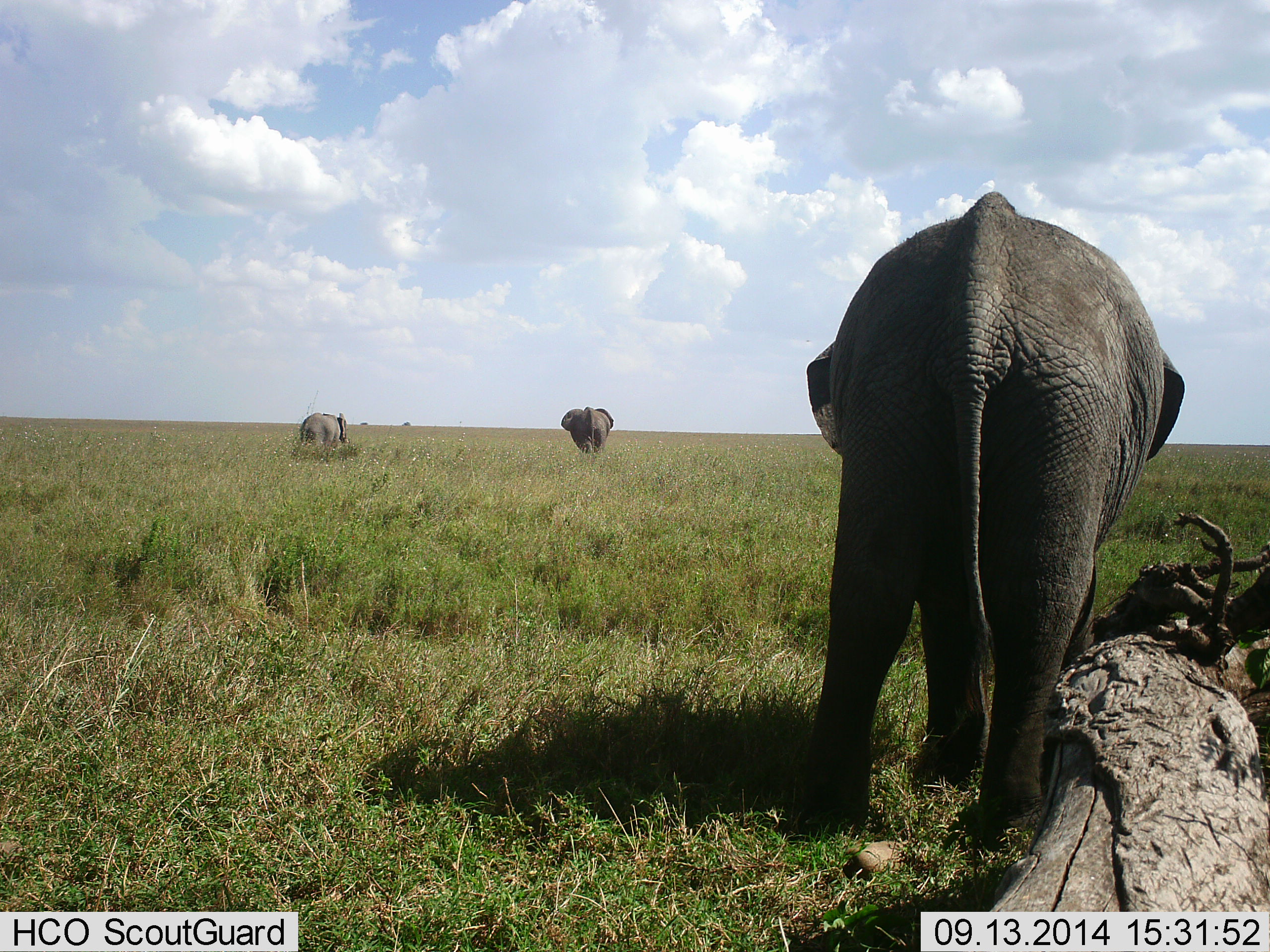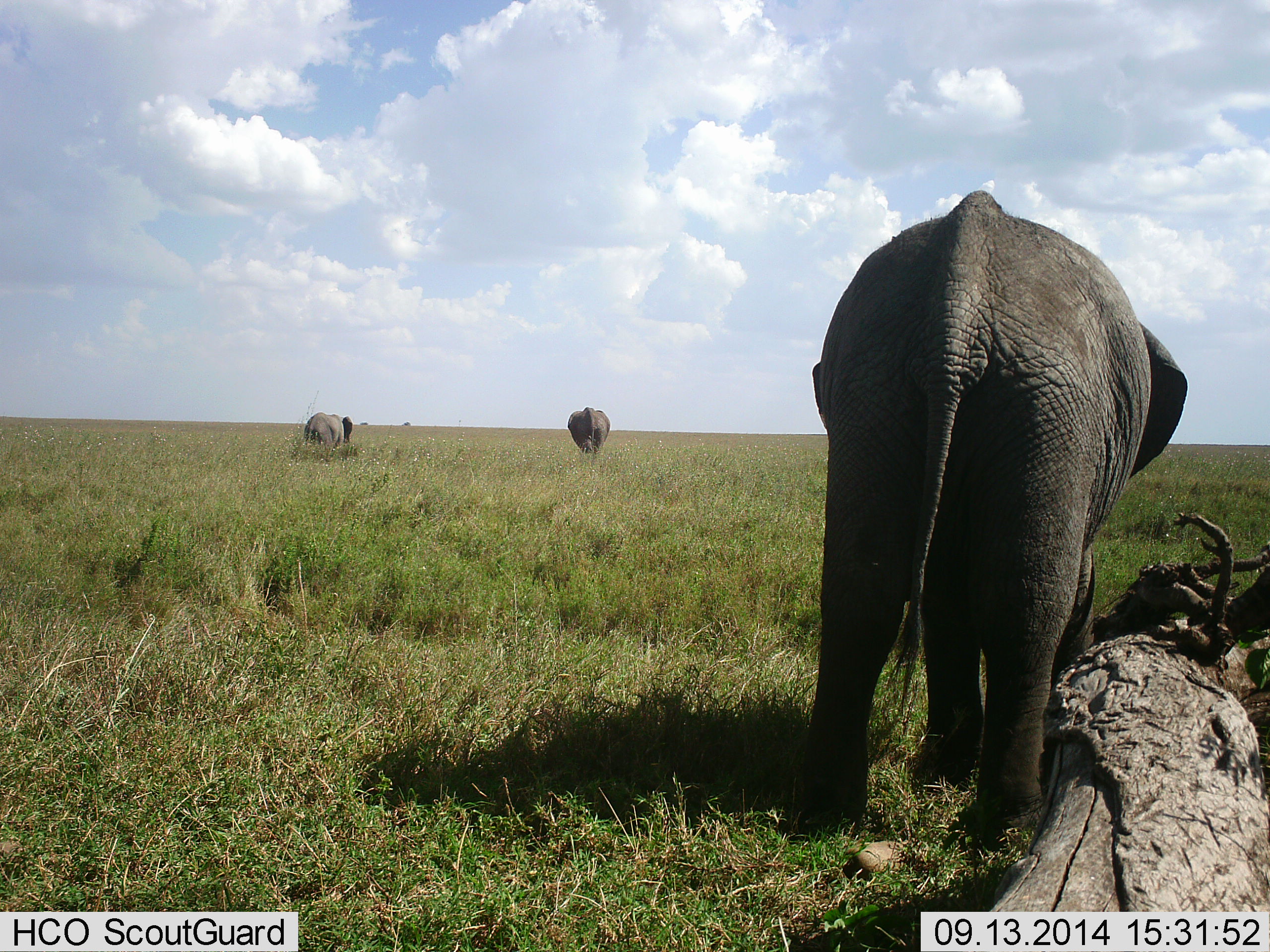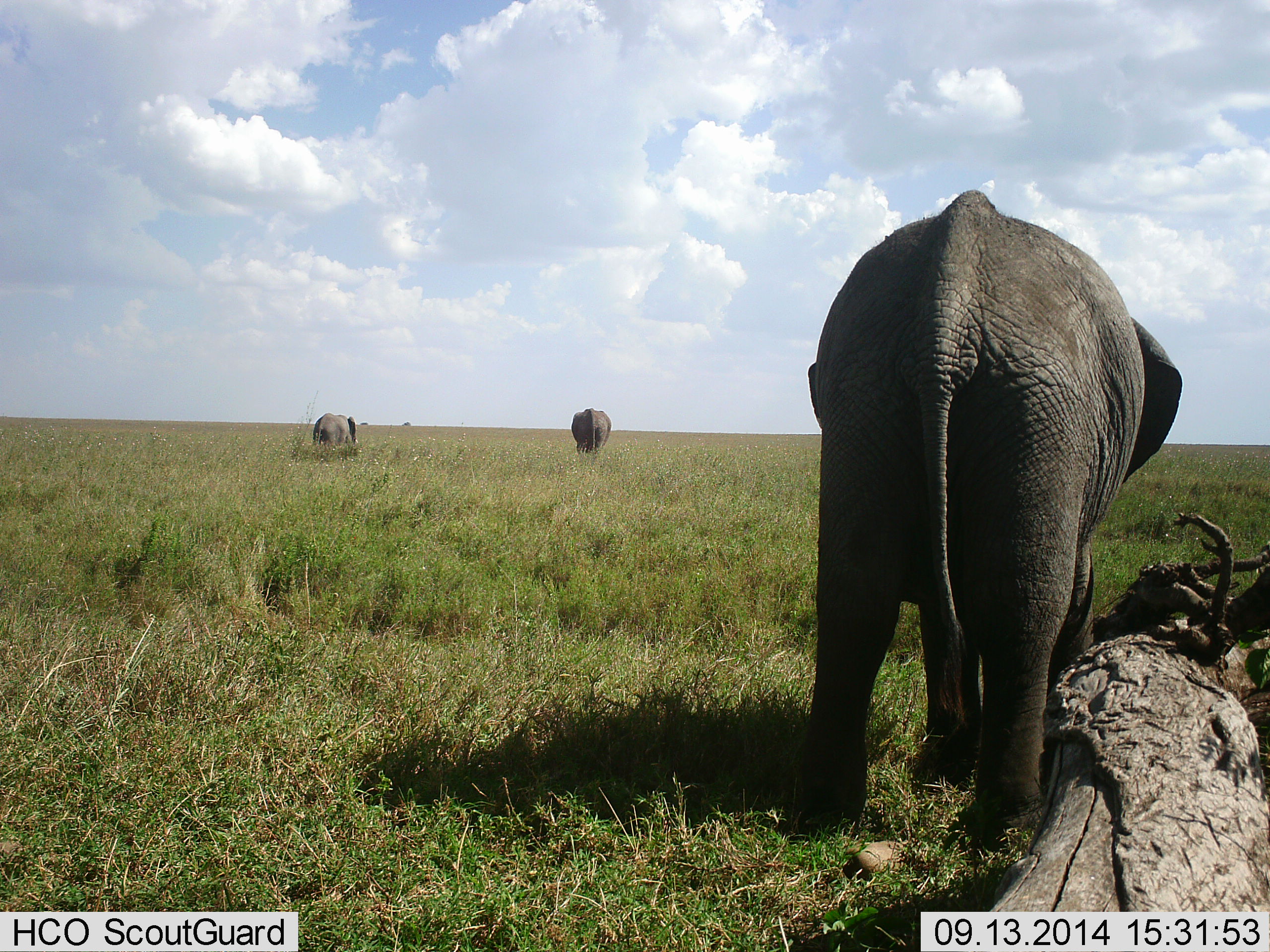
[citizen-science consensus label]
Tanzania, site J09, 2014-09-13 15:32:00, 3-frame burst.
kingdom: Animalia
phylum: Chordata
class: Mammalia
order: Proboscidea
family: Elephantidae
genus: Loxodonta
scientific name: Loxodonta africana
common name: african bush elephant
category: elephant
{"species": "elephant (african bush elephant) (Loxodonta africana)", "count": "3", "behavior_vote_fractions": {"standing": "90%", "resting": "0%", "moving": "50%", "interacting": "0%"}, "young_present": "0%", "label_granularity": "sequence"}